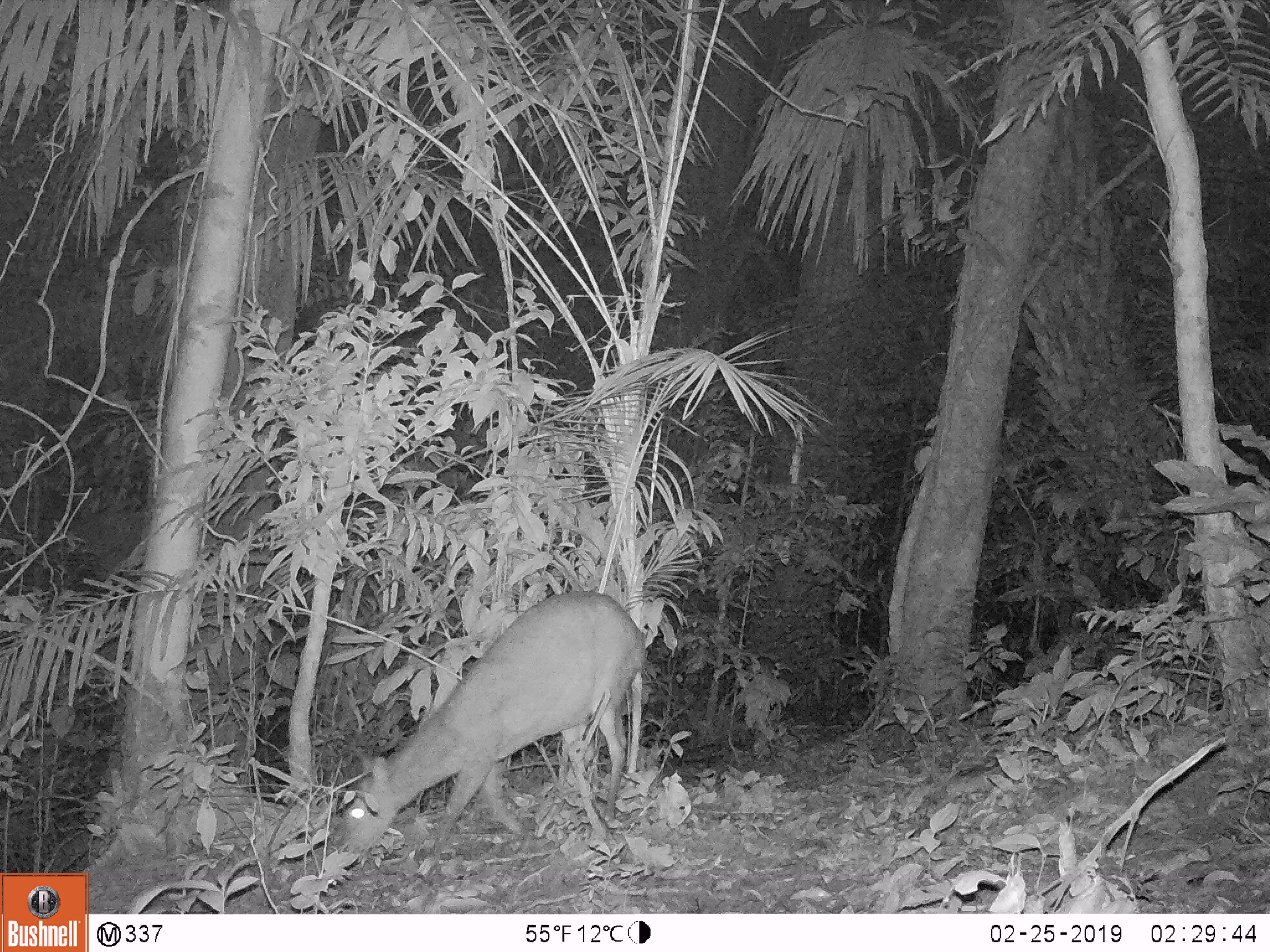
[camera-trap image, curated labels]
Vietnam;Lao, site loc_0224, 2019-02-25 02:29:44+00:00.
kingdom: Animalia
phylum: Chordata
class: Mammalia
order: Artiodactyla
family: Cervidae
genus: Muntiacus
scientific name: Muntiacus vuquangensis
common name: large-antlered muntjac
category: large antlered muntjac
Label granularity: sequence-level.